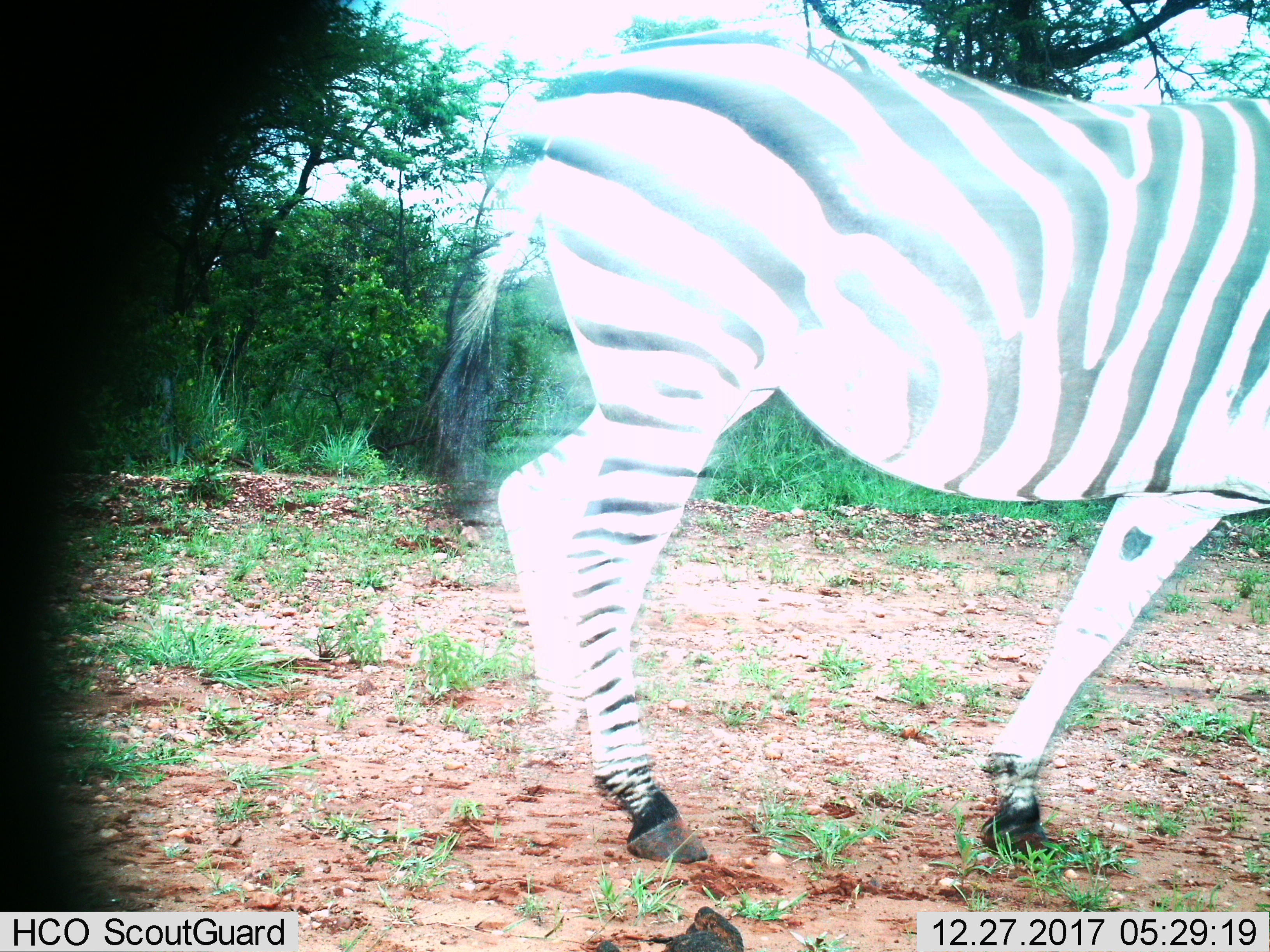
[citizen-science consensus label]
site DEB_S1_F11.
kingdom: Animalia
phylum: Chordata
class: Mammalia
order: Perissodactyla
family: Equidae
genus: Equus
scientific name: Equus quagga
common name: plains zebra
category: zebraplains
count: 1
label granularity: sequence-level